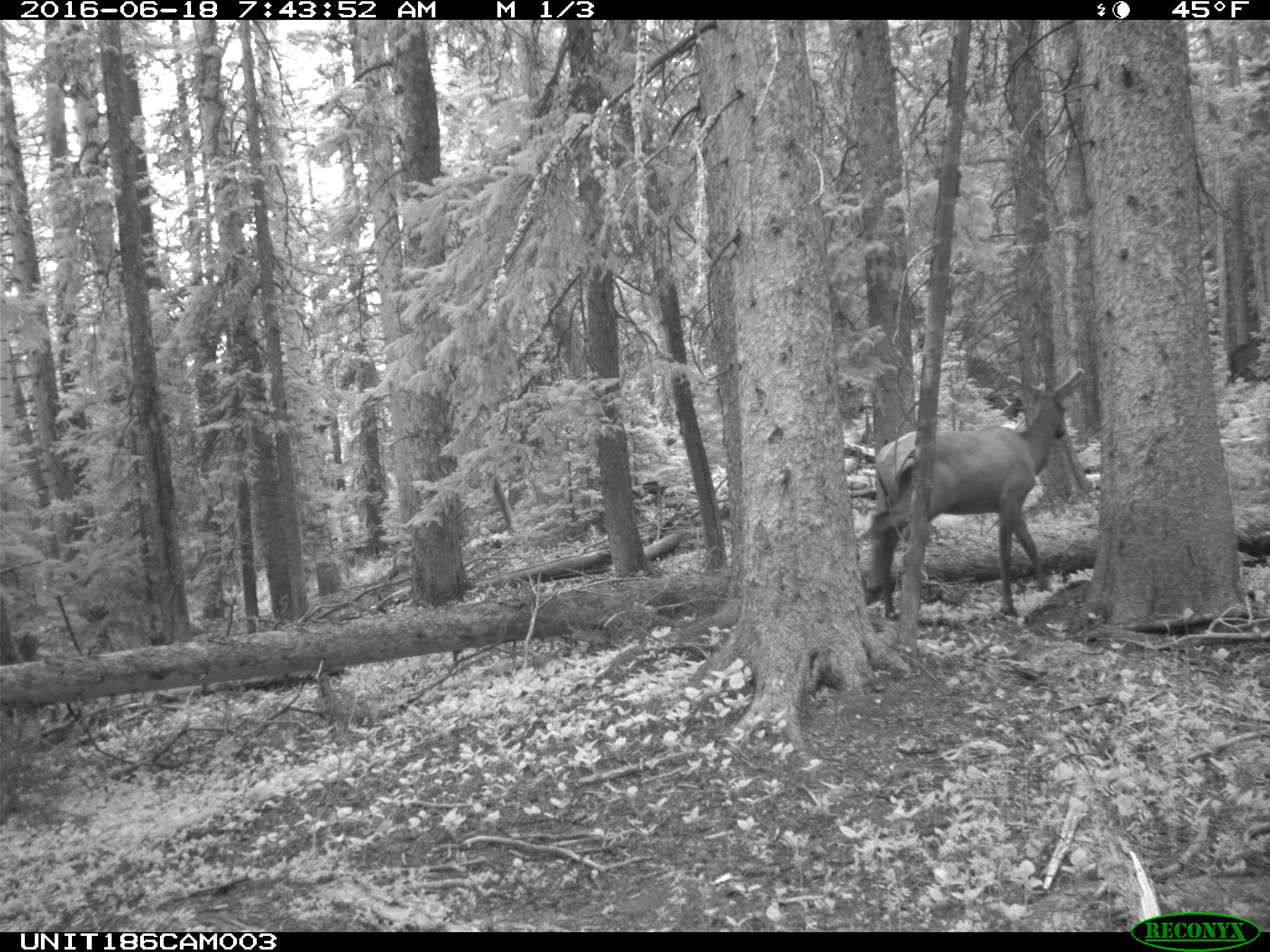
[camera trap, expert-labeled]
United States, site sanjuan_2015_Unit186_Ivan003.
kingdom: Animalia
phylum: Chordata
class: Mammalia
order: Artiodactyla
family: Cervidae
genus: Cervus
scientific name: Cervus elaphus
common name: red deer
Cervus elaphus (red deer).